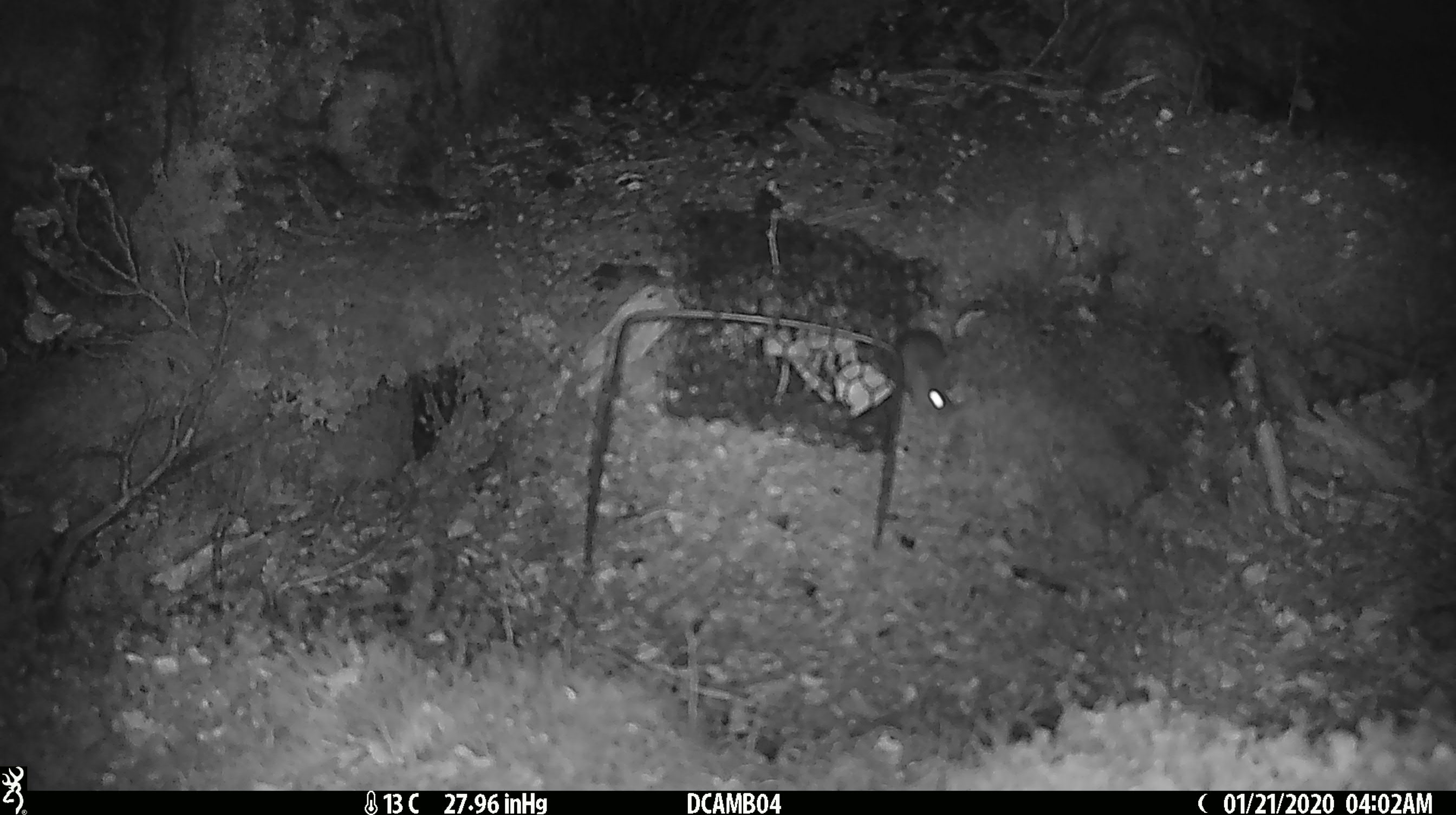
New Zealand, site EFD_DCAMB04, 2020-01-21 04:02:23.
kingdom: Animalia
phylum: Chordata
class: Mammalia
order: Rodentia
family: Muridae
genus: Mus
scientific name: Mus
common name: mouse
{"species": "mouse (Mus)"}